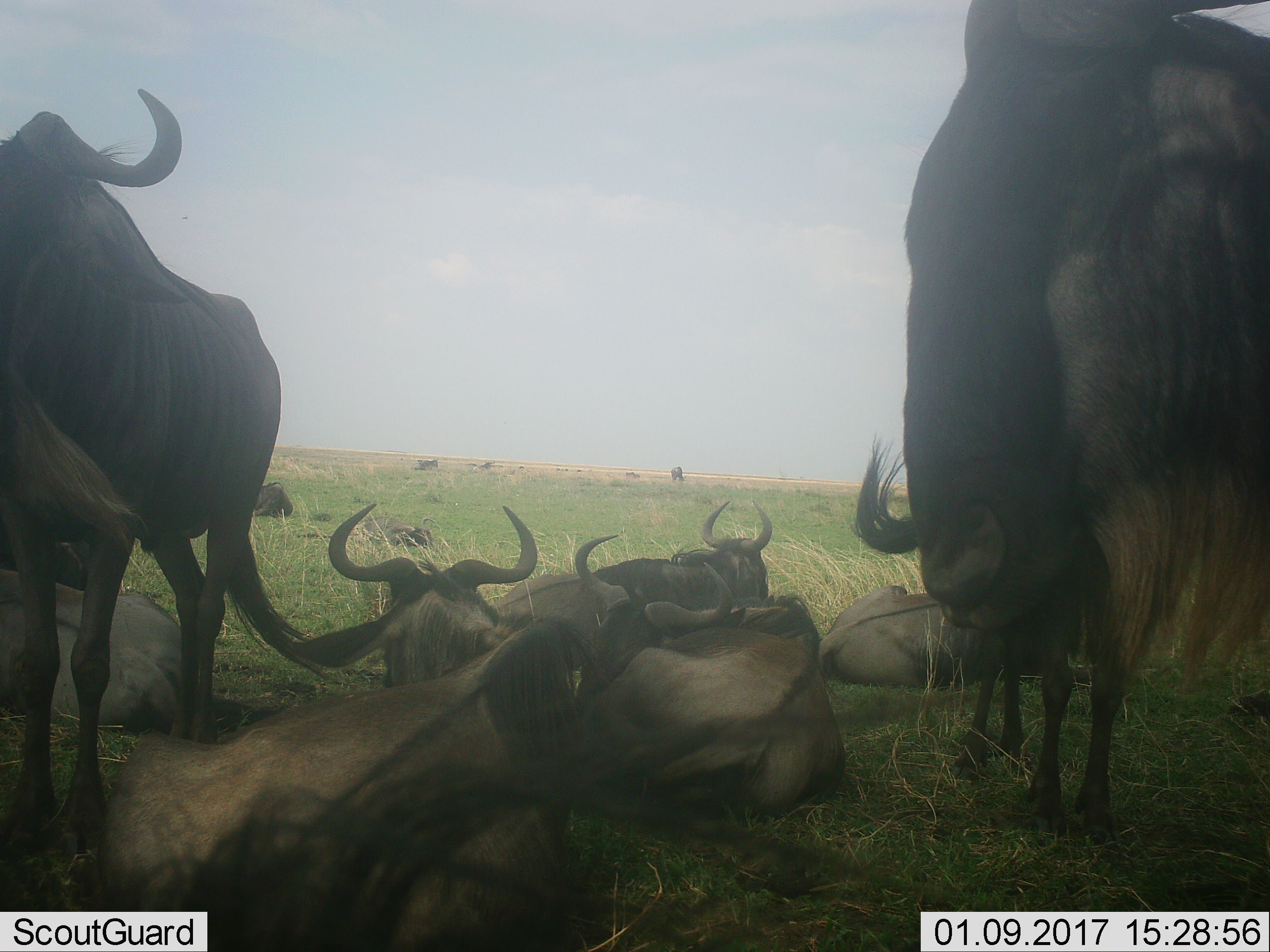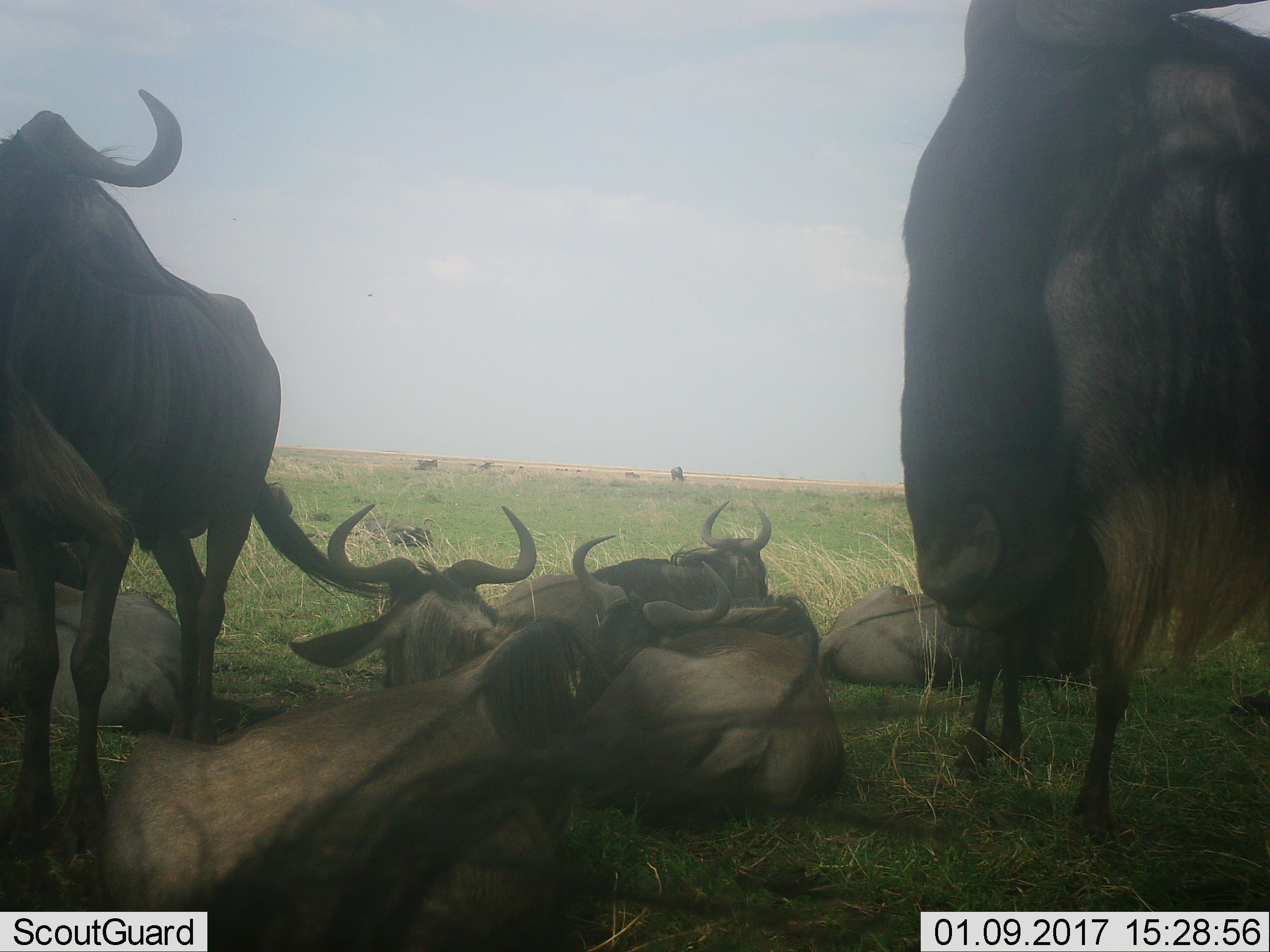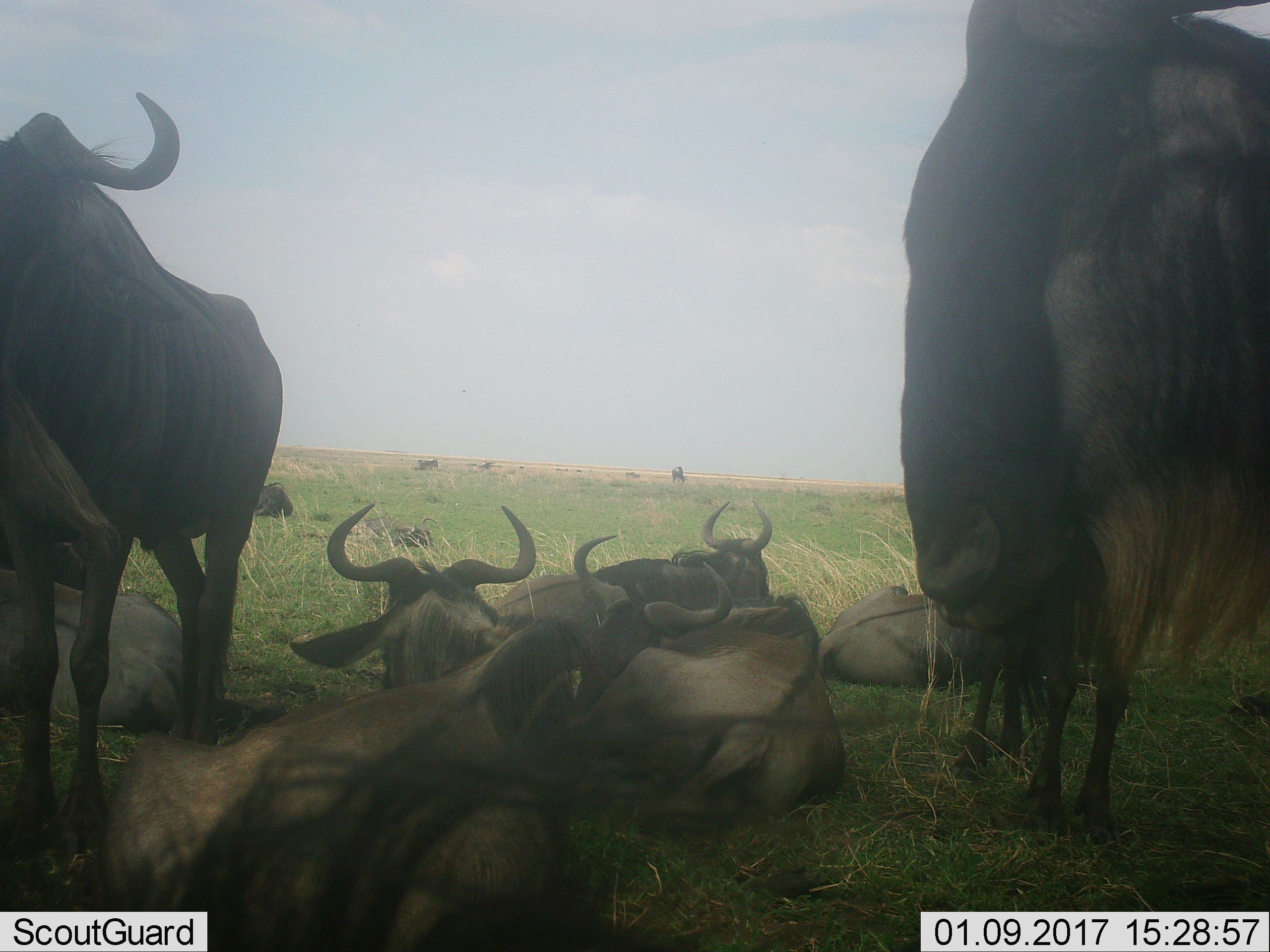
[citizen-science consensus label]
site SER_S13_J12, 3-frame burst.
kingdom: Animalia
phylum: Chordata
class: Mammalia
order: Artiodactyla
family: Bovidae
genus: Connochaetes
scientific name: Connochaetes taurinus taurinus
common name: blue wildebeest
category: wildebeestblue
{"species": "wildebeestblue (blue wildebeest) (Connochaetes taurinus taurinus)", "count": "11-50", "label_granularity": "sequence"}